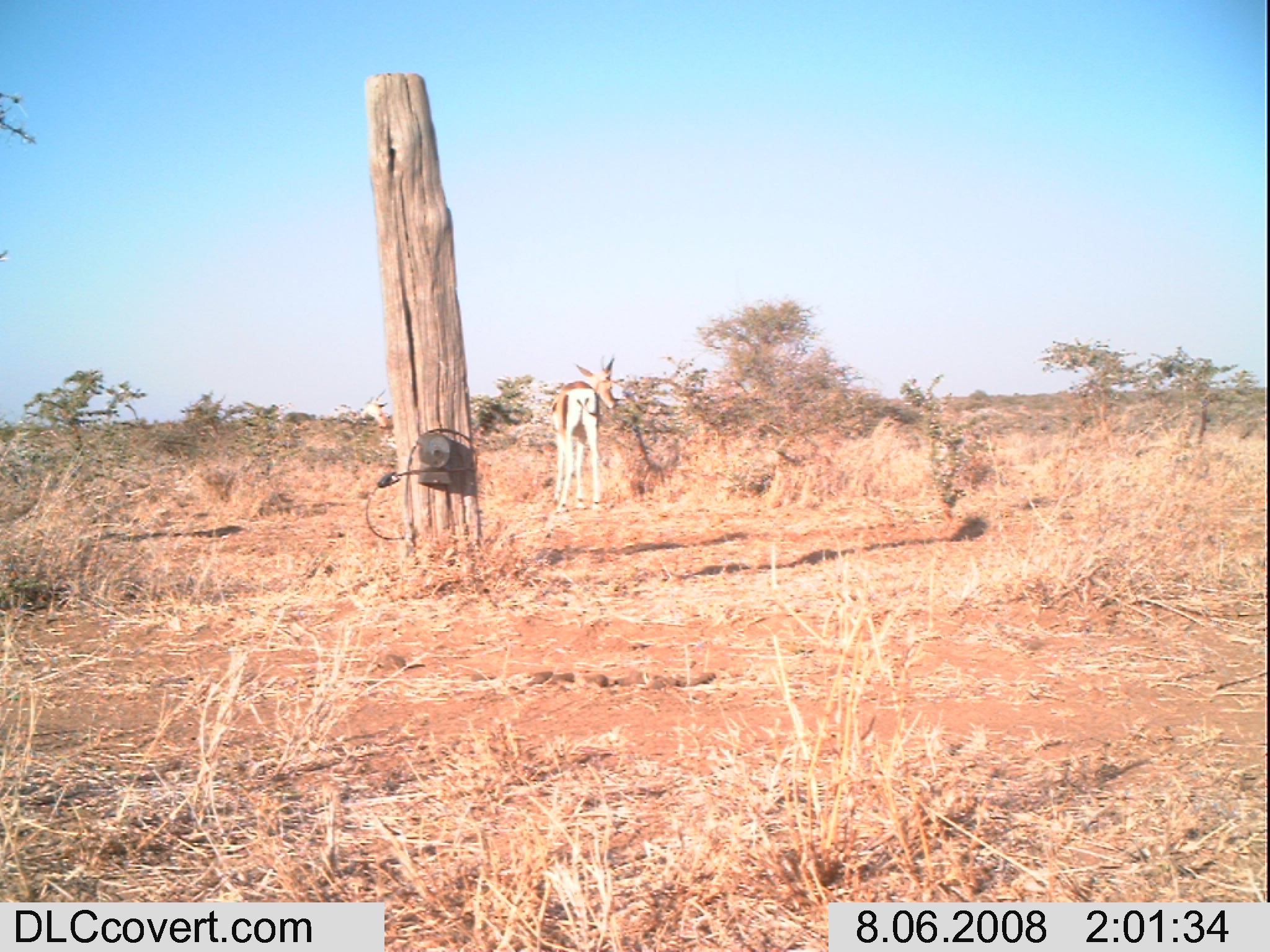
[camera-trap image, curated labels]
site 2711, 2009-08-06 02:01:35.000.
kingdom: Animalia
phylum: Chordata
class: Mammalia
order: Artiodactyla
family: Bovidae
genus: Nanger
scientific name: Nanger granti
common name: grant's gazelle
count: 1